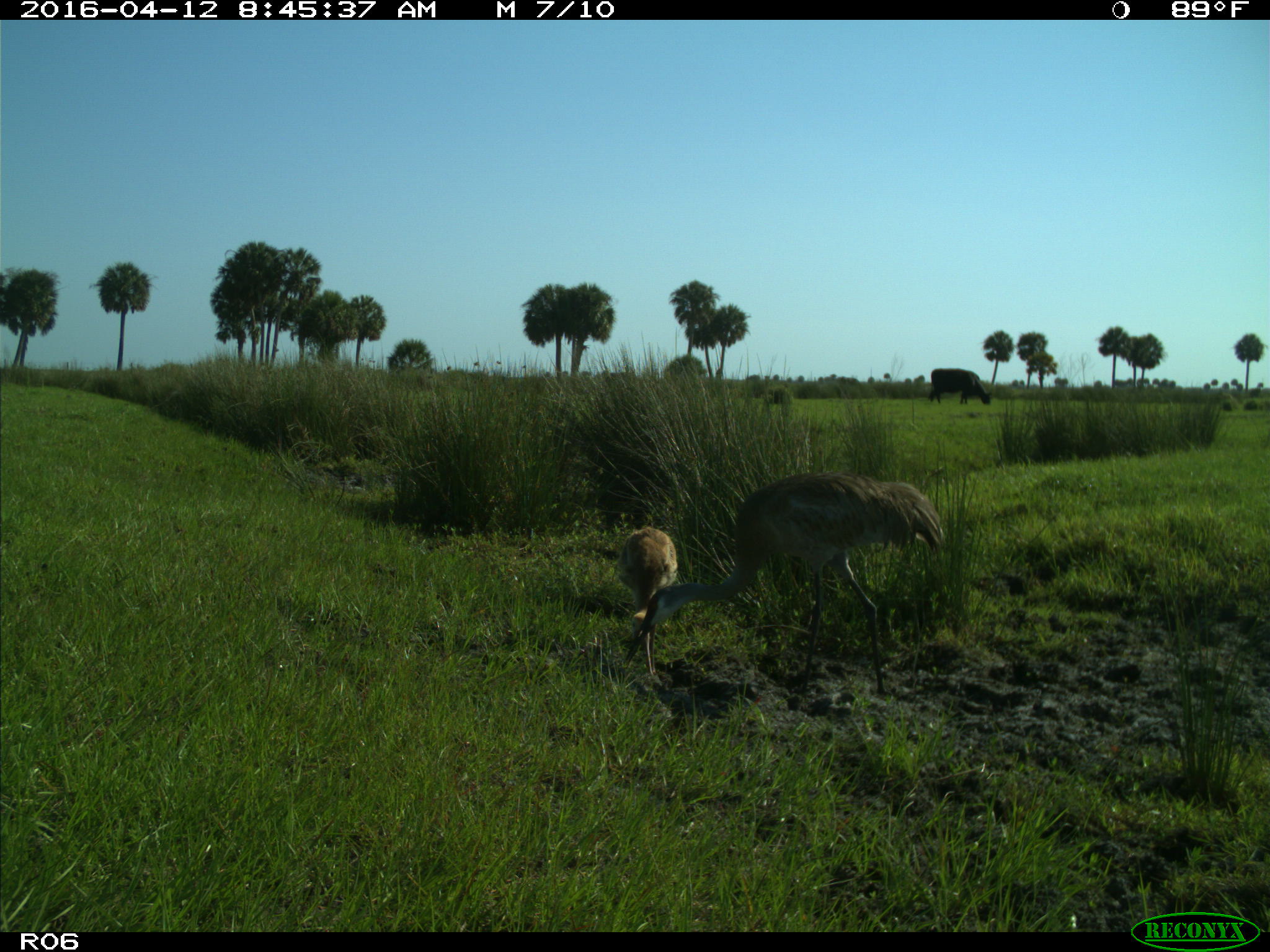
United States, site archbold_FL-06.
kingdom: Animalia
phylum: Chordata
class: Mammalia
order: Artiodactyla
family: Bovidae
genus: Bos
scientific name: Bos taurus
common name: domestic cow